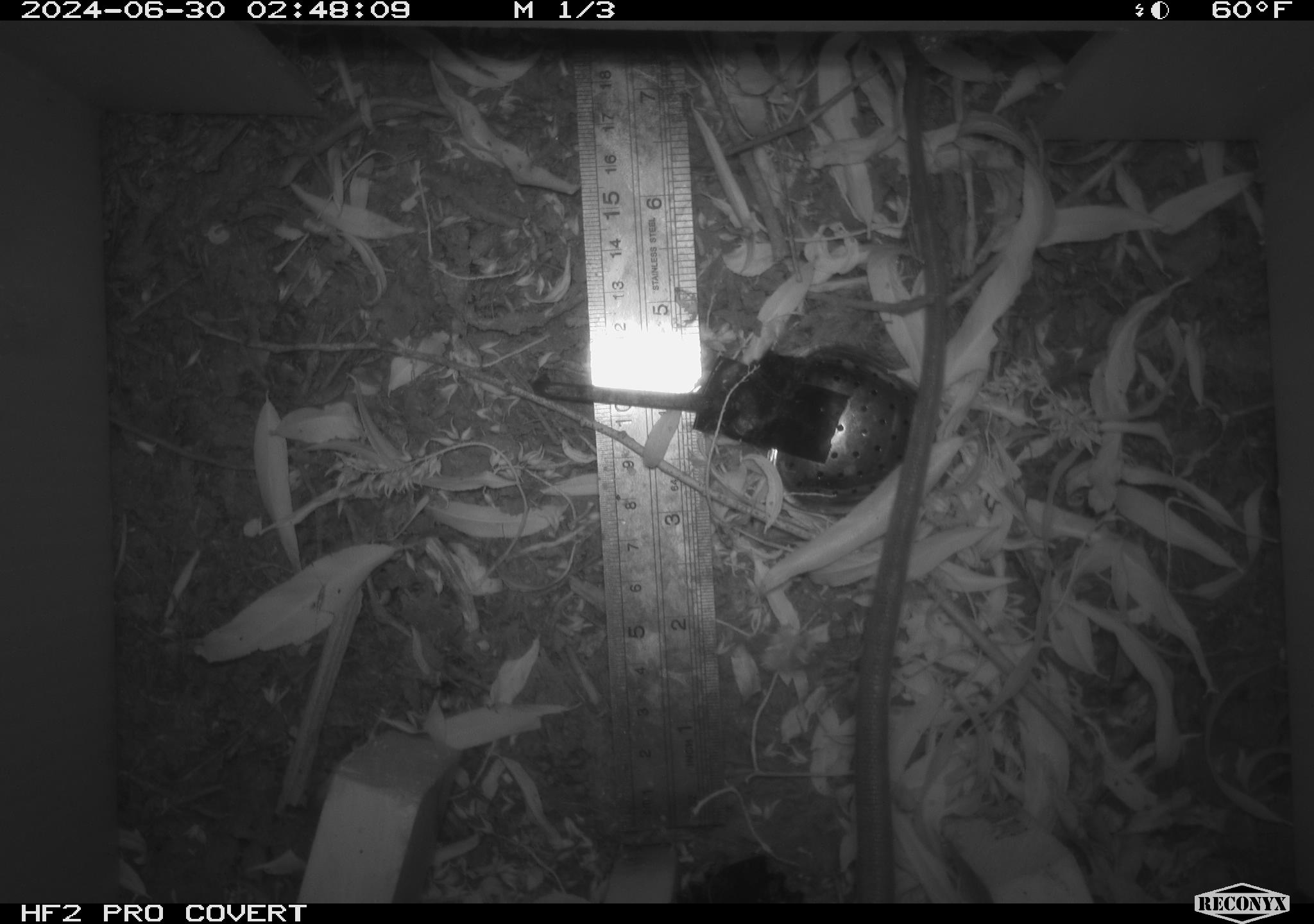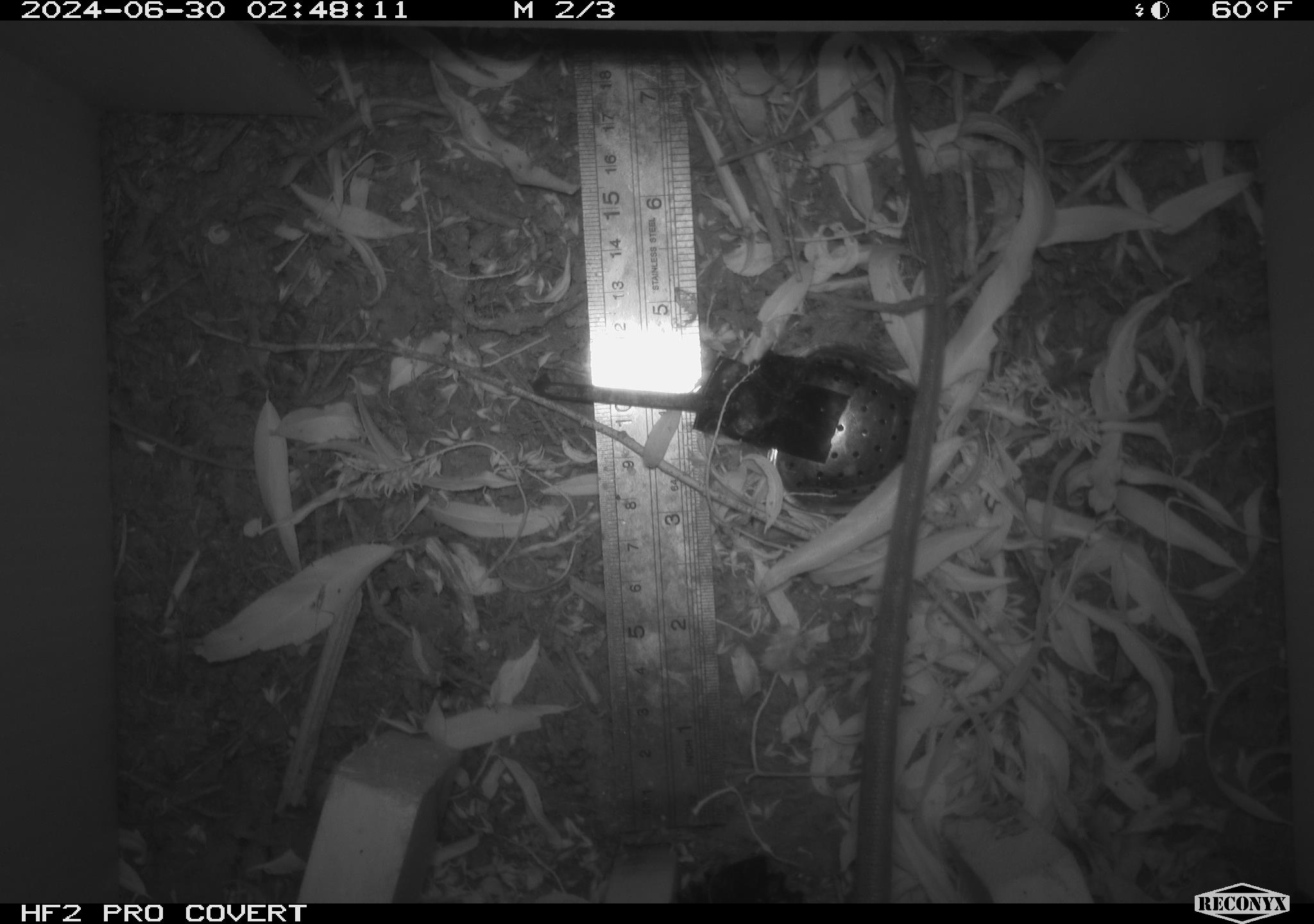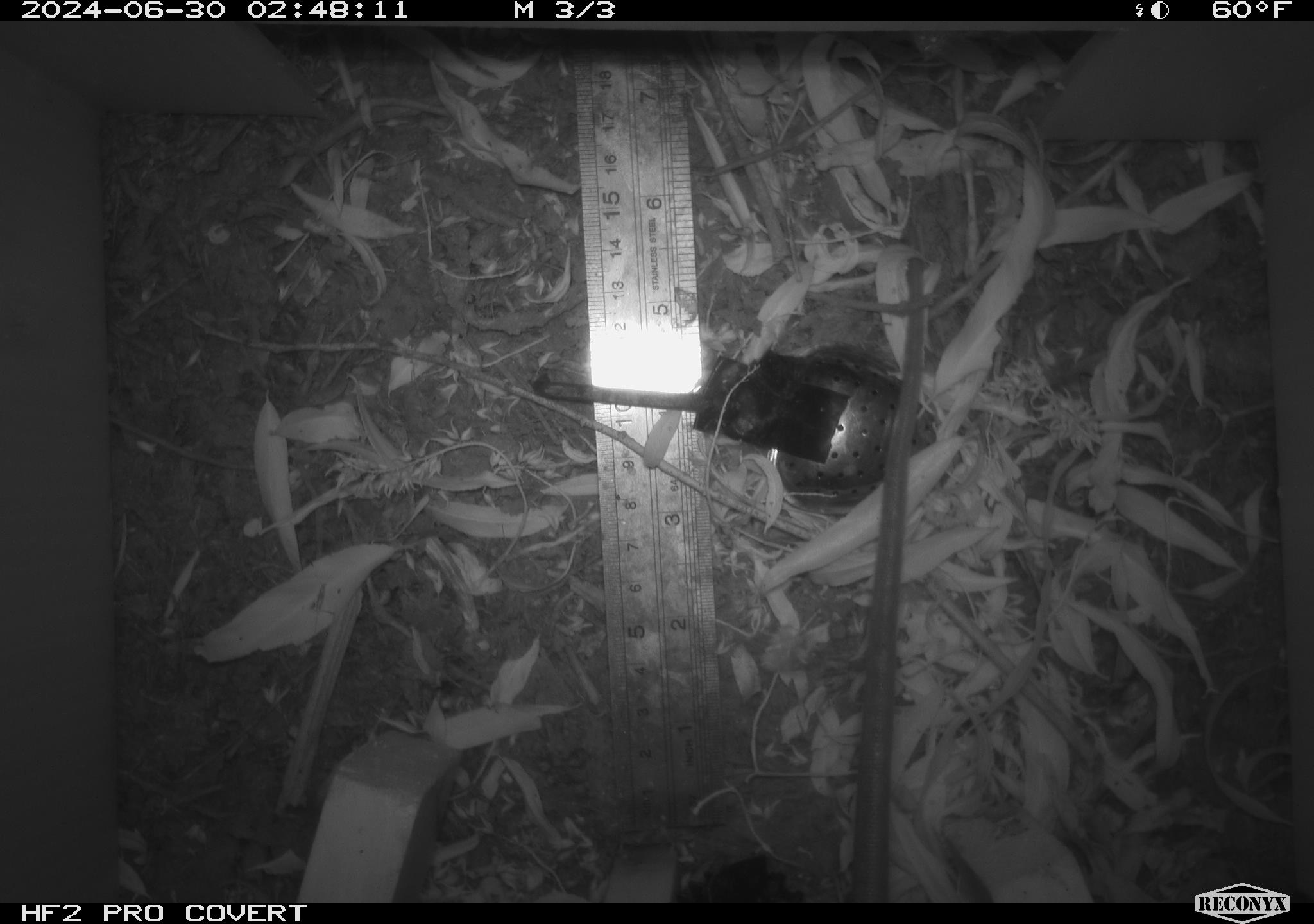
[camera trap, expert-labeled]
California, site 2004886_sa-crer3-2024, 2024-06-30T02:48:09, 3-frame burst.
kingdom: Animalia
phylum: Chordata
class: Mammalia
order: Rodentia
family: Muridae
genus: Rattus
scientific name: Rattus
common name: rat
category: rattus species